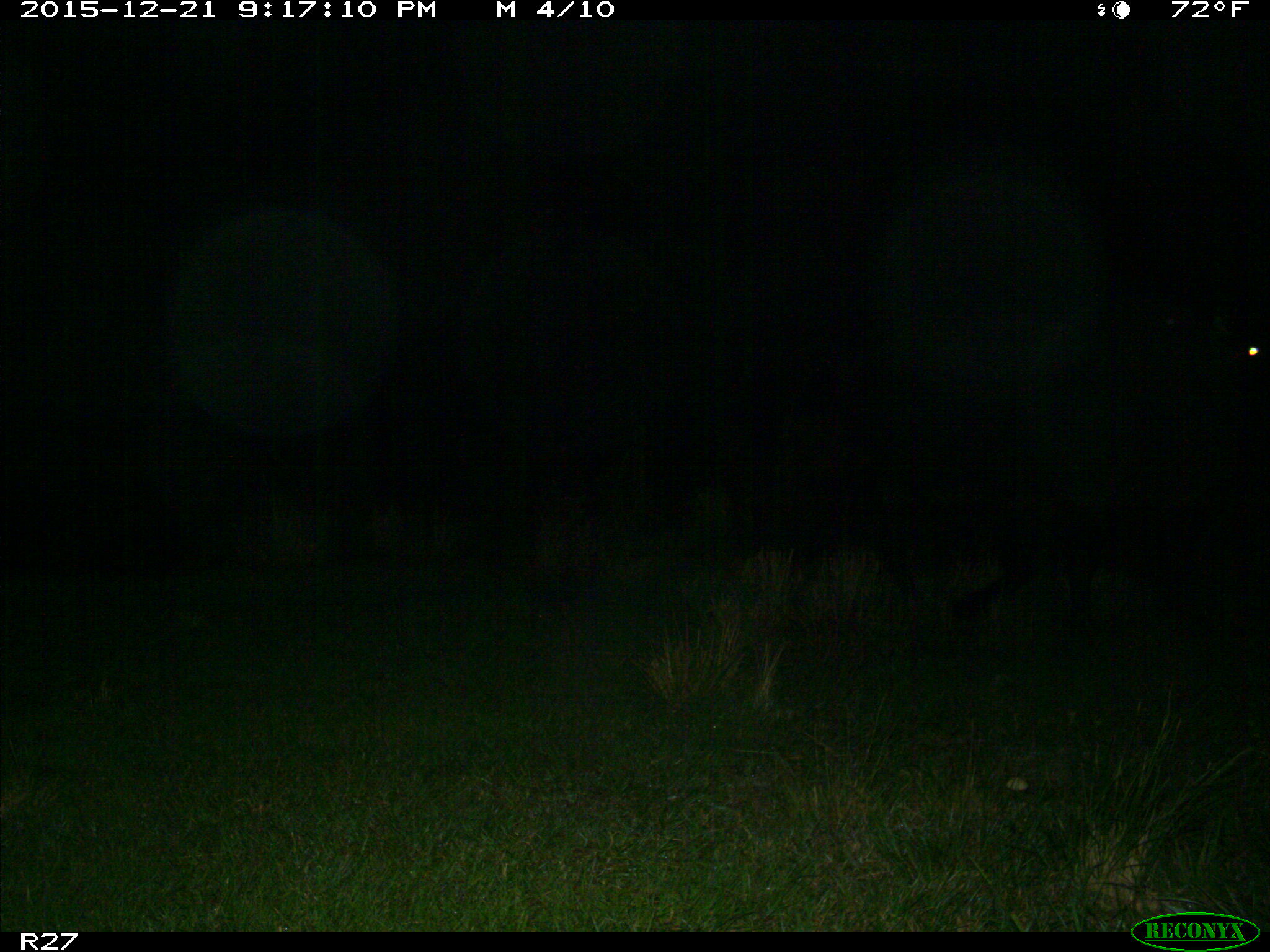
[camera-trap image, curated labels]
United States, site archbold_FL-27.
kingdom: Animalia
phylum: Chordata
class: Mammalia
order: Artiodactyla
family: Bovidae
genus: Bos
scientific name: Bos taurus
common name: domestic cow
Bos taurus (domestic cow).